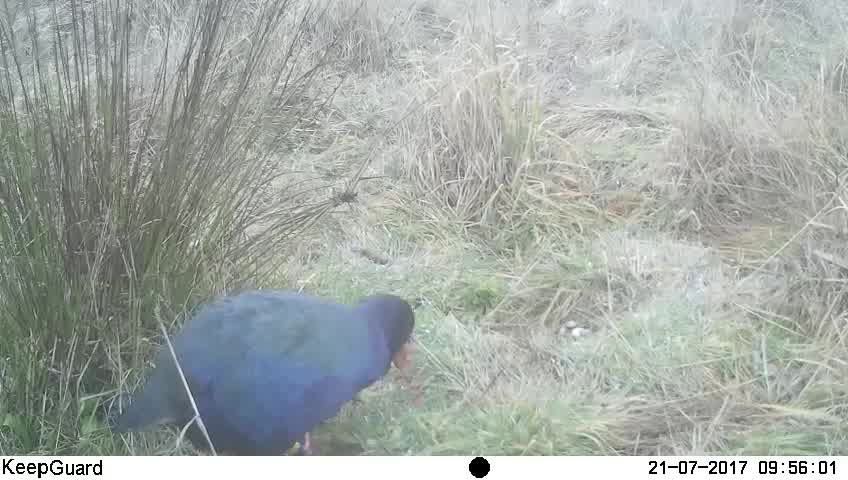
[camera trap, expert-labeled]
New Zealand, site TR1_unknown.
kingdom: Animalia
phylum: Chordata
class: Aves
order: Gruiformes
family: Rallidae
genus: Porphyrio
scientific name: Porphyrio mantelli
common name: takahe